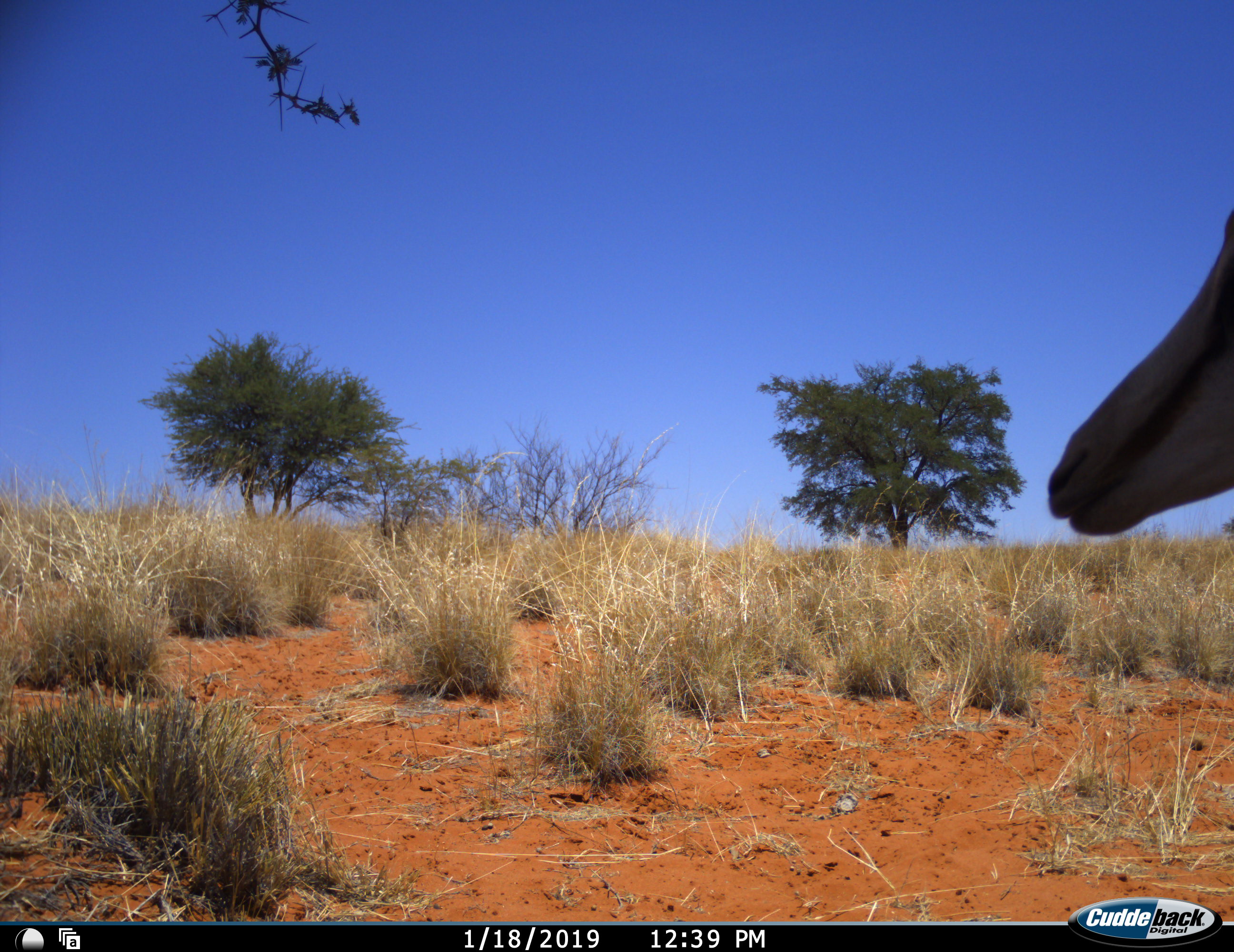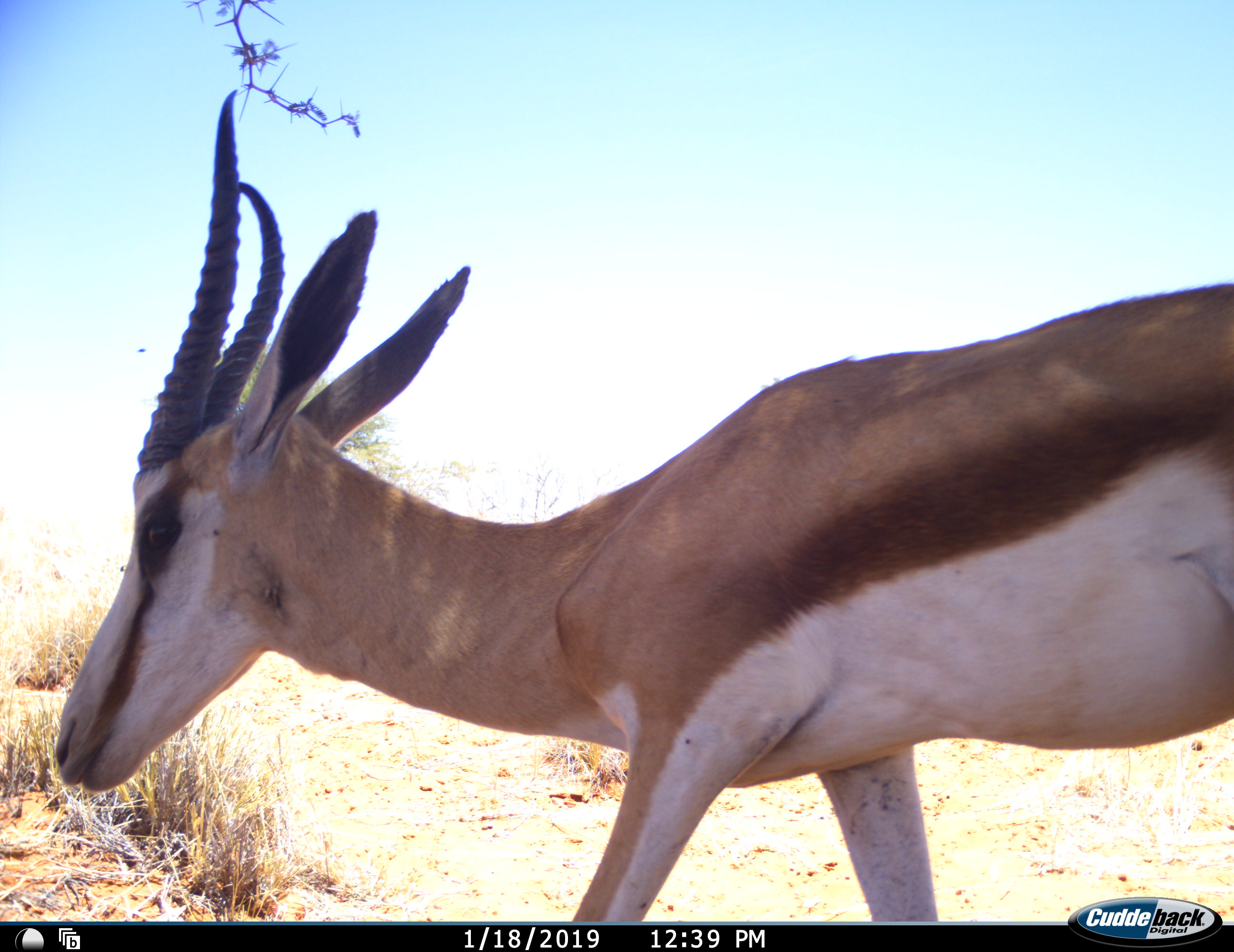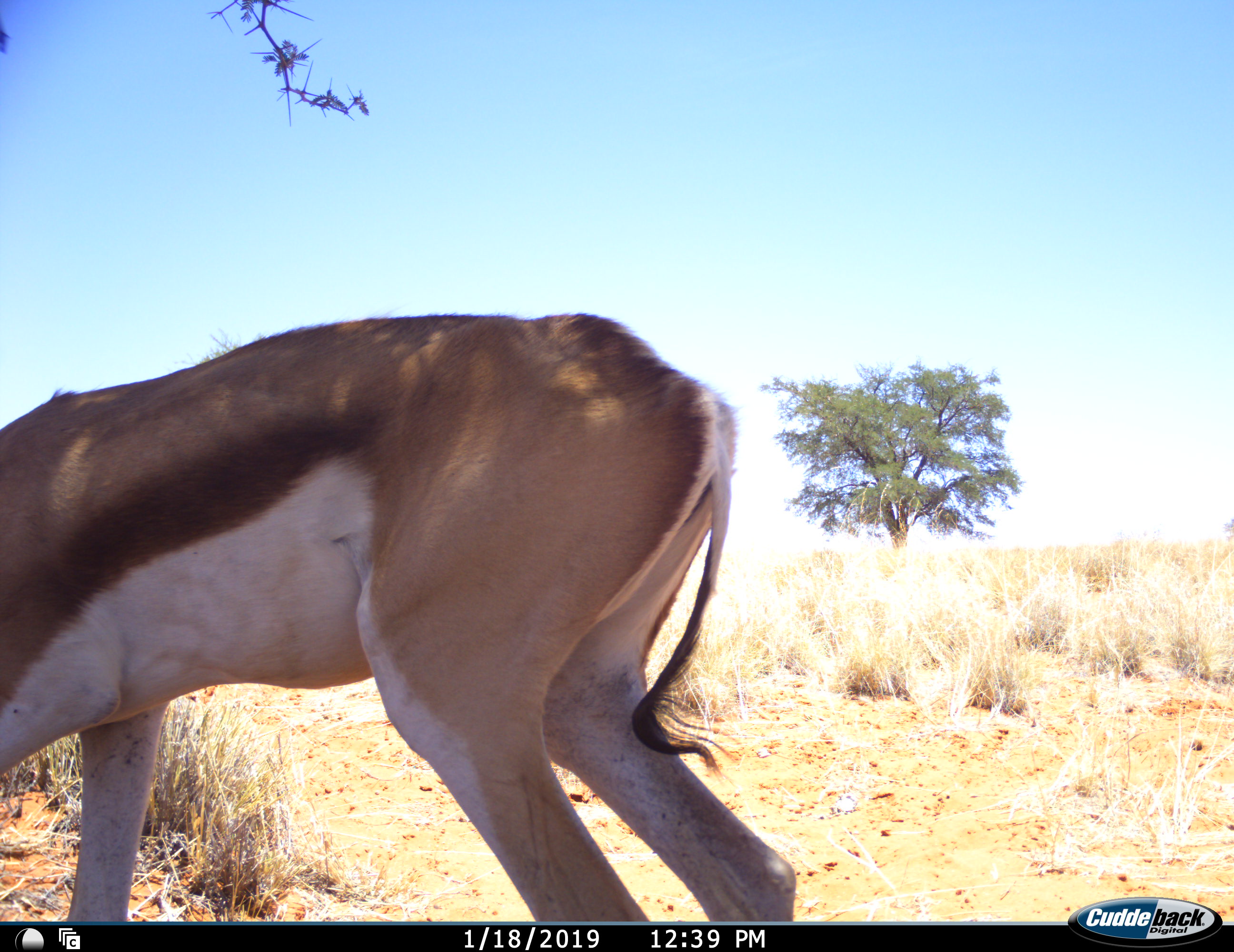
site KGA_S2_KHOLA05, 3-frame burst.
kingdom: Animalia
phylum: Chordata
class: Mammalia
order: Artiodactyla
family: Bovidae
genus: Antidorcas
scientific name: Antidorcas marsupialis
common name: springbok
Springbok (Antidorcas marsupialis), count 1. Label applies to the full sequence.